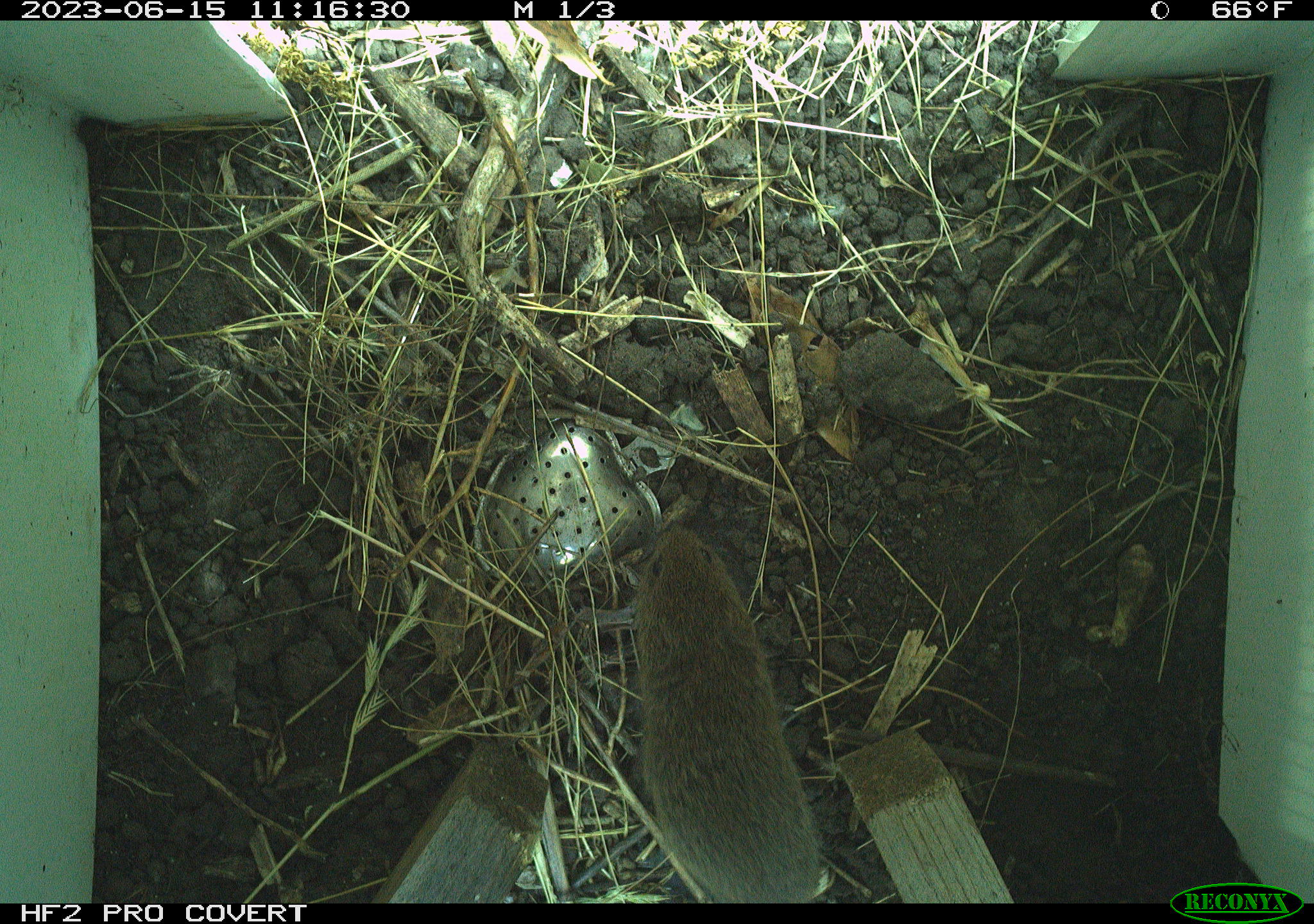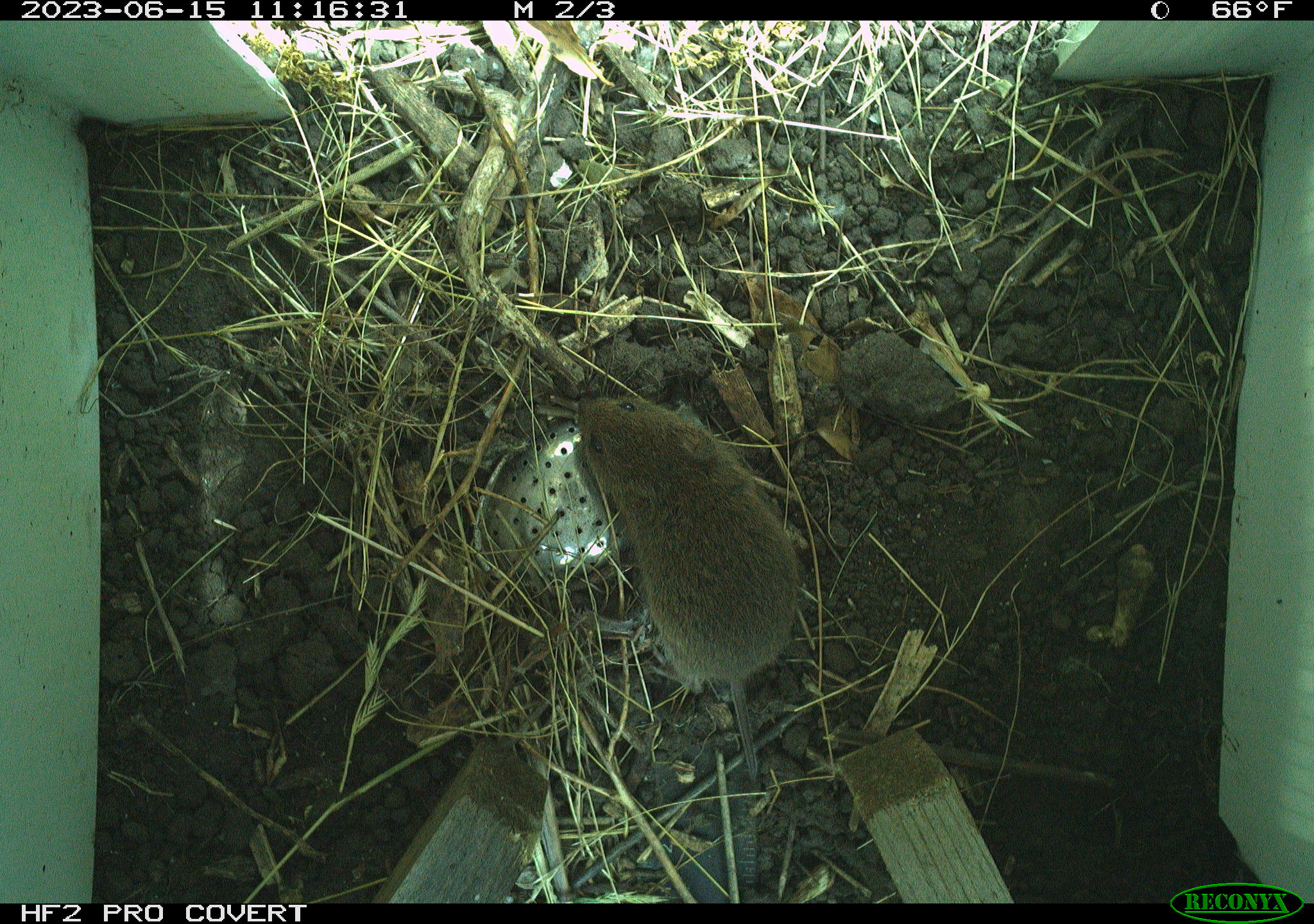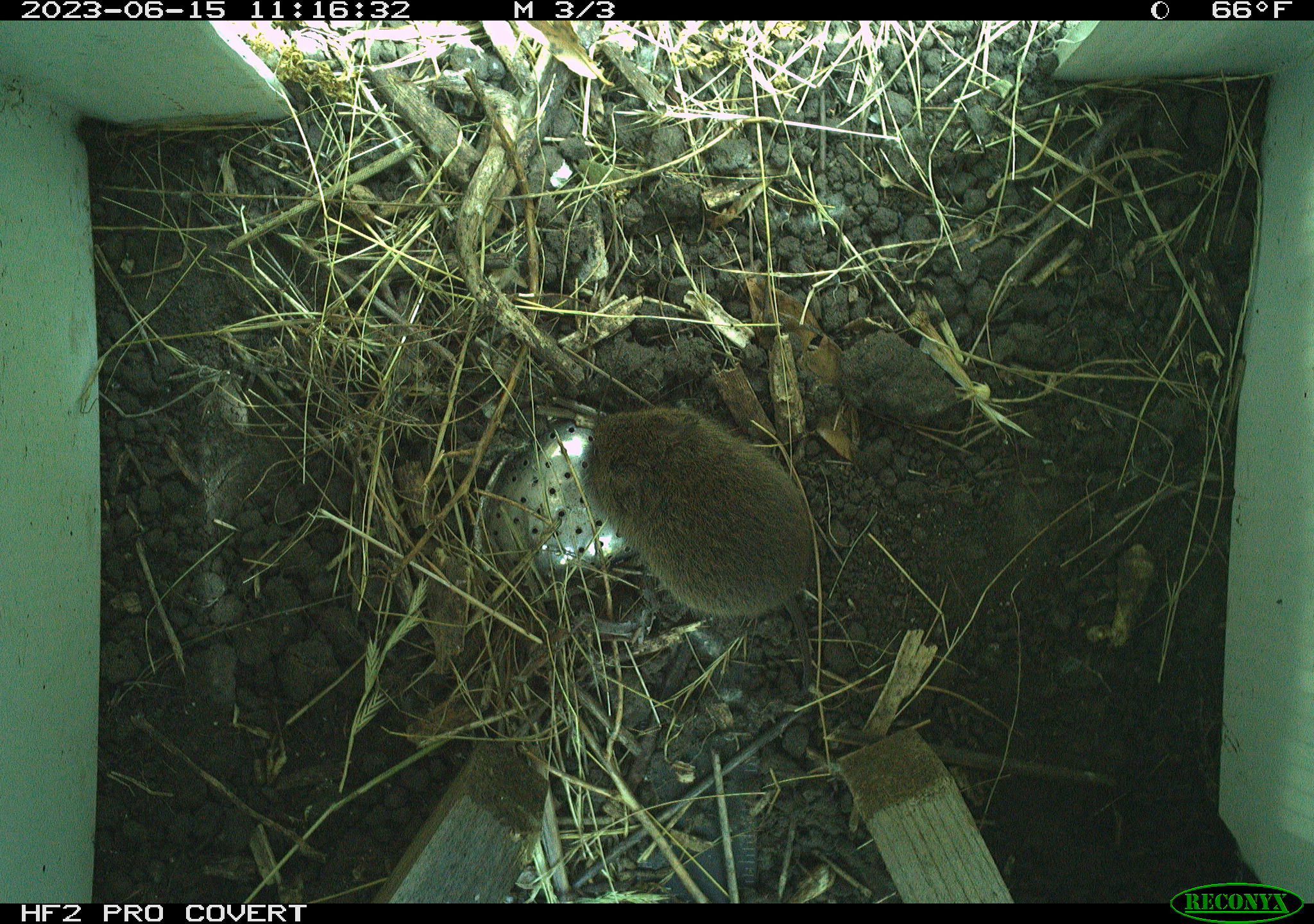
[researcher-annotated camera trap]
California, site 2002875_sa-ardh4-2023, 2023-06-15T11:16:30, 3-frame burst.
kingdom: Animalia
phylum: Chordata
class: Mammalia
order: Rodentia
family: Cricetidae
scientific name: Arvicolinae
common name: voles, lemmings, and muskrats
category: arvicolinae subfamily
Arvicolinae subfamily (voles, lemmings, and muskrats) (Arvicolinae).